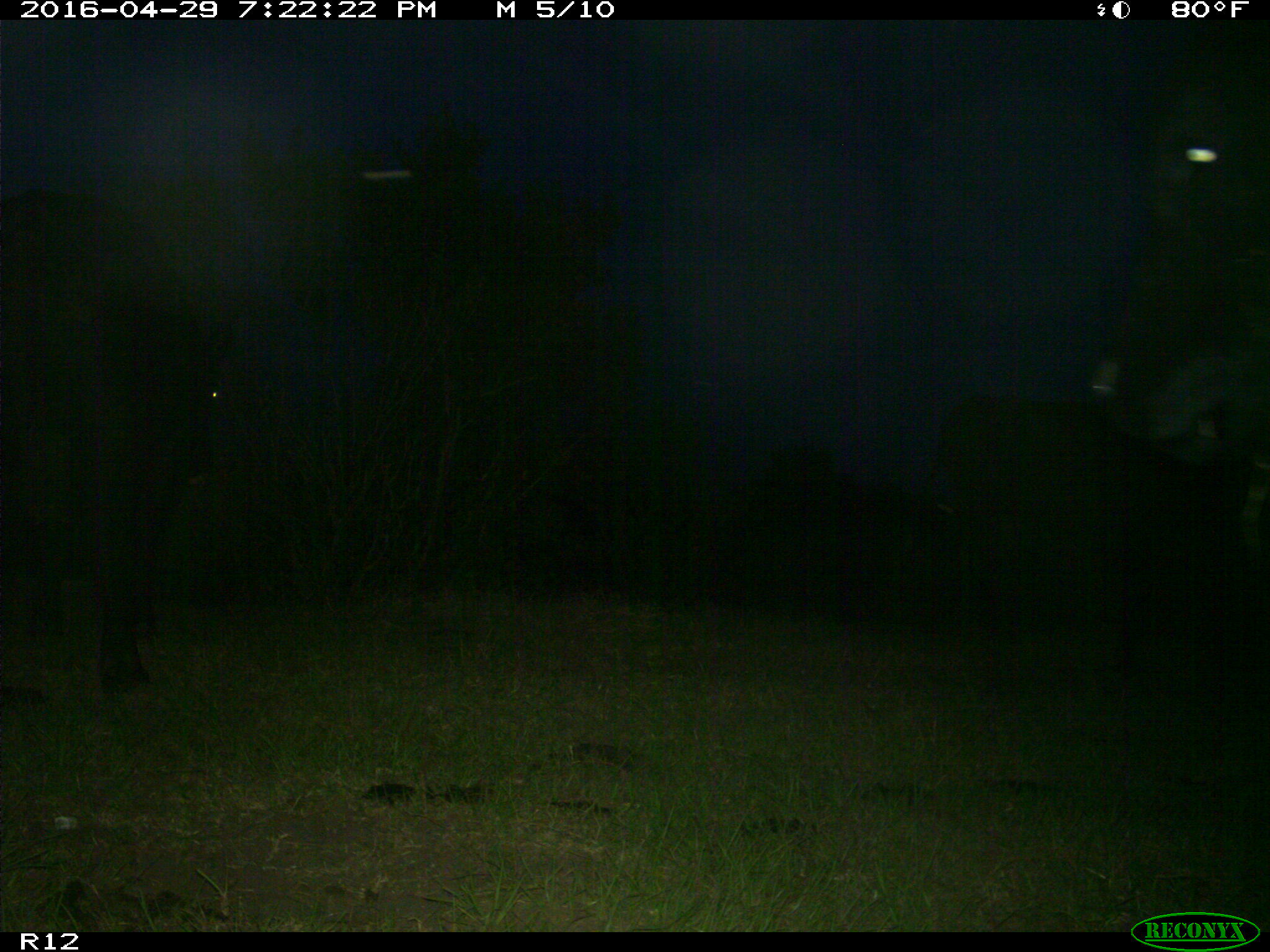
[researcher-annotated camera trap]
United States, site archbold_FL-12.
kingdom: Animalia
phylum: Chordata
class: Mammalia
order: Artiodactyla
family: Bovidae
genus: Bos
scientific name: Bos taurus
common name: domestic cow